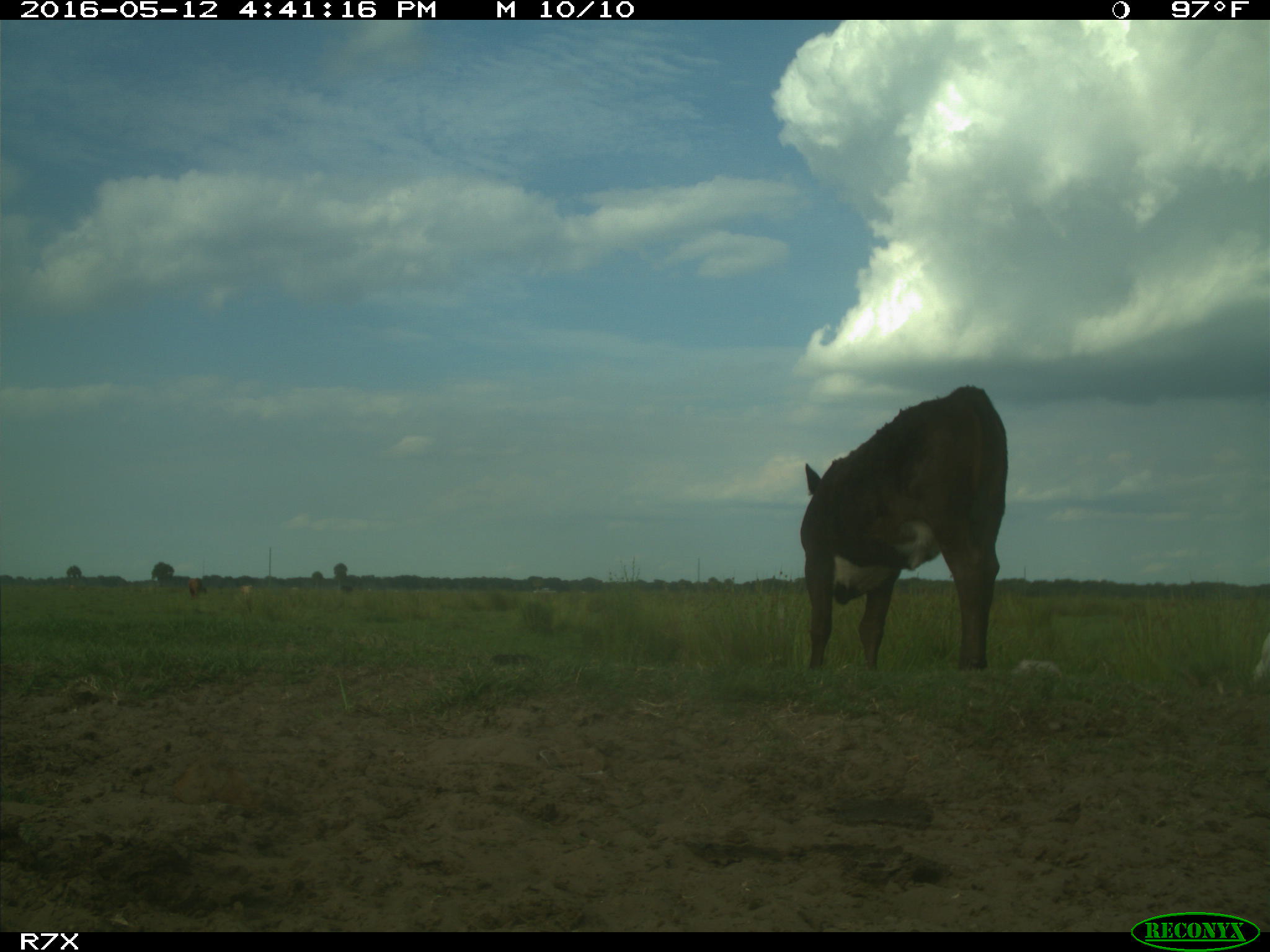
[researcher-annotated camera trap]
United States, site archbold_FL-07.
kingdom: Animalia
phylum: Chordata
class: Mammalia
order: Artiodactyla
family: Bovidae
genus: Bos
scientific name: Bos taurus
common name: domestic cow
Bos taurus (domestic cow).